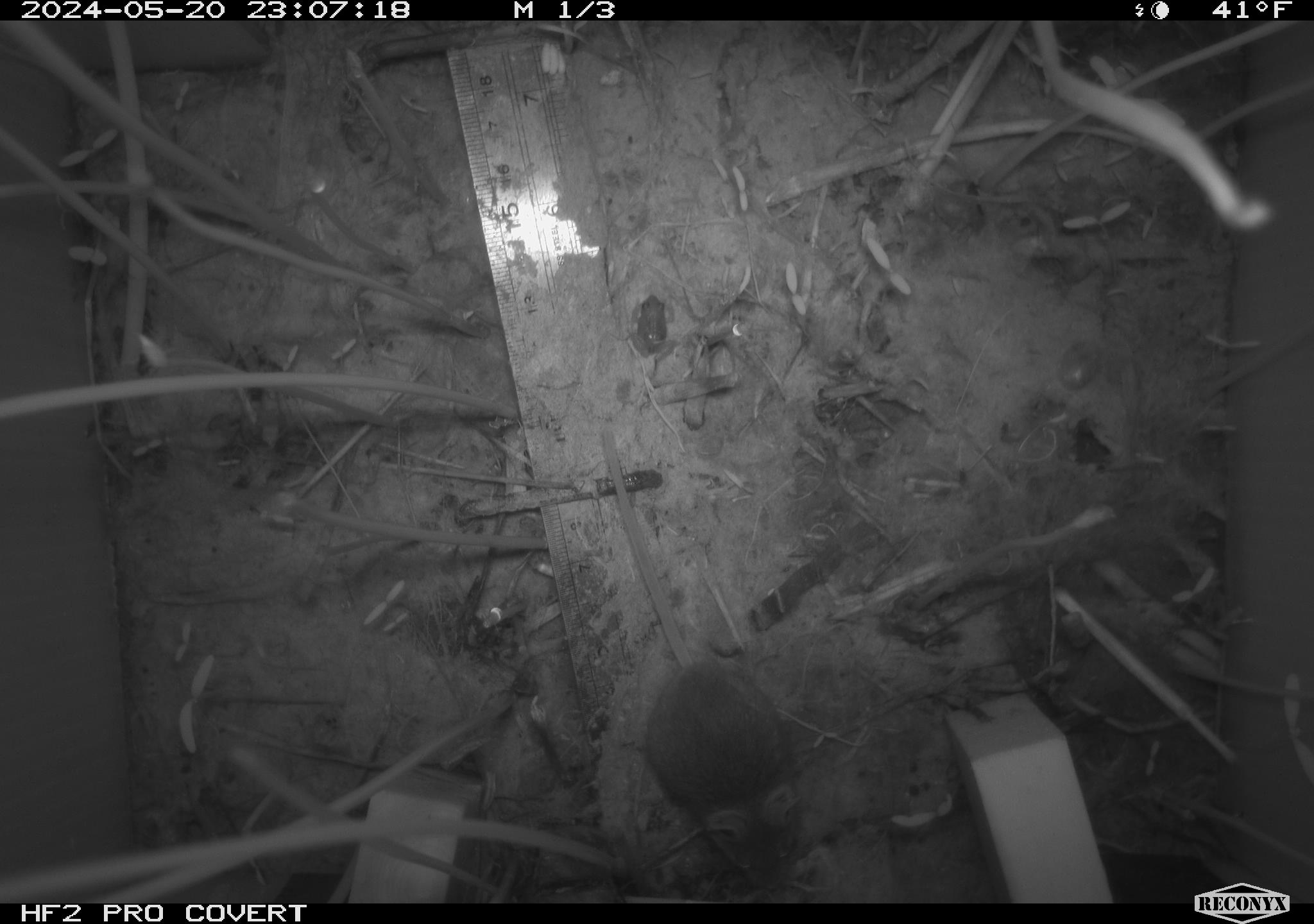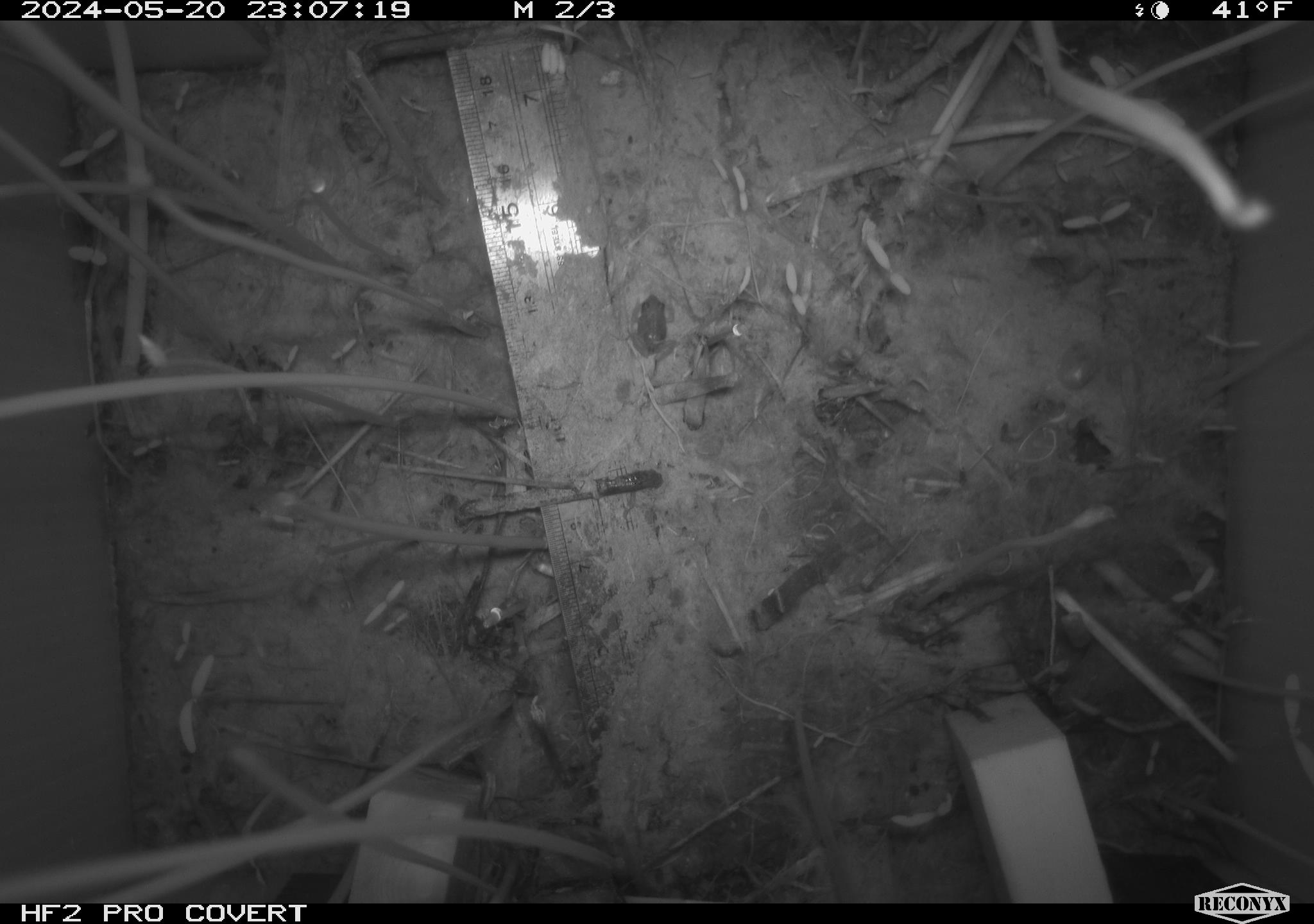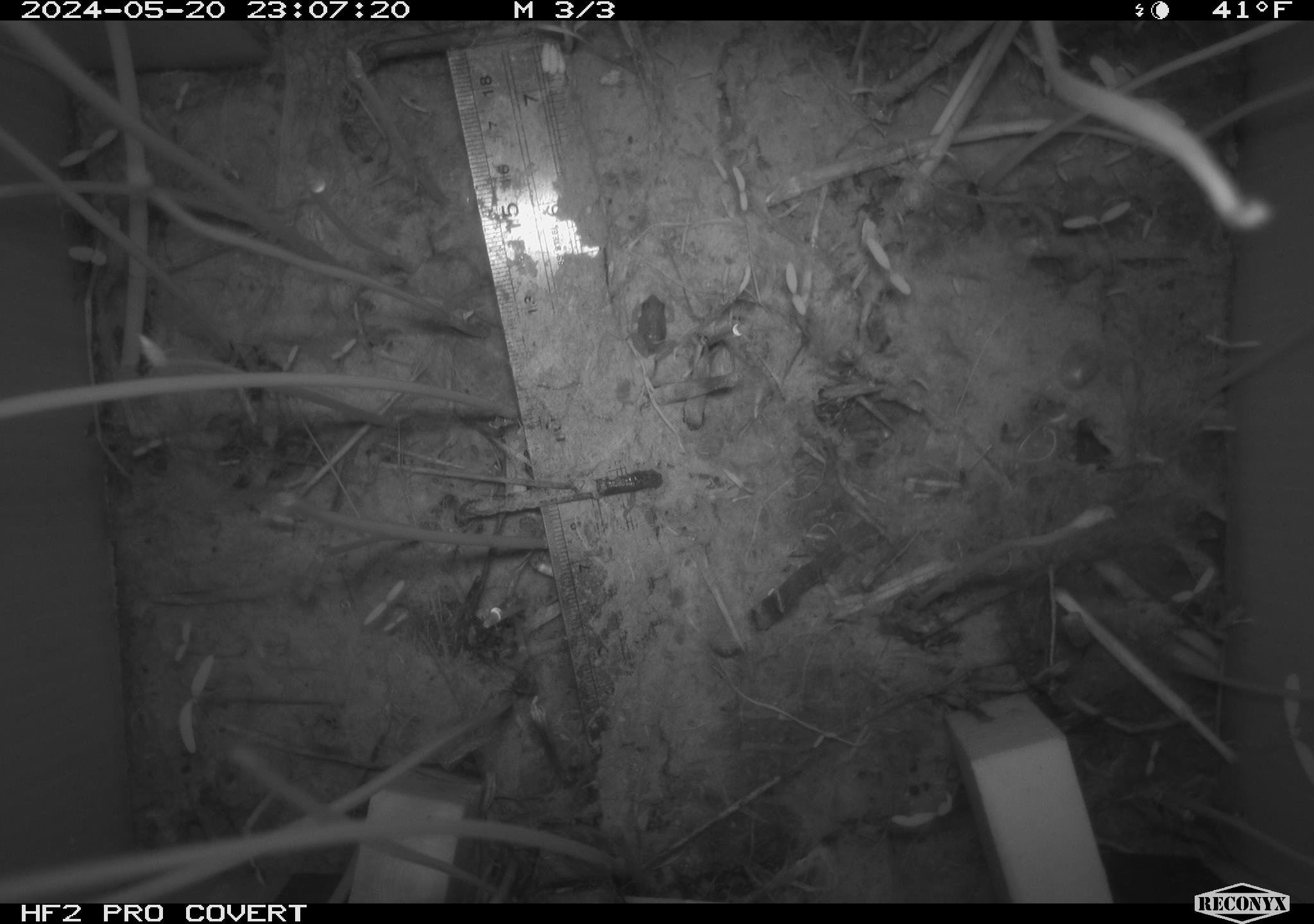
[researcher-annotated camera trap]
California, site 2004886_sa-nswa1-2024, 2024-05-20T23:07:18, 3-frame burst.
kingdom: Animalia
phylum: Chordata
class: Mammalia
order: Rodentia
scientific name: Rodentia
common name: mouse species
Mouse species (Rodentia).